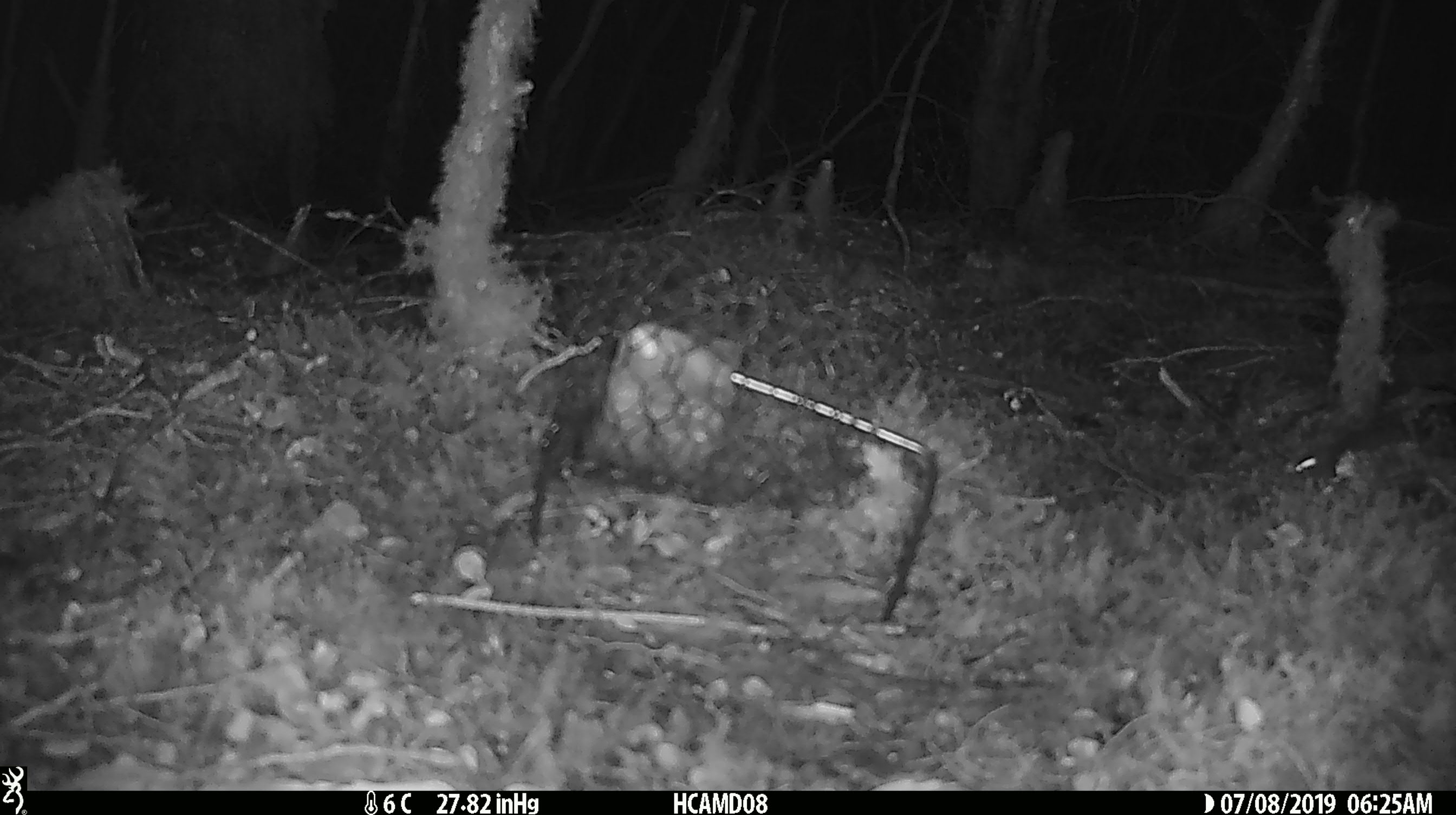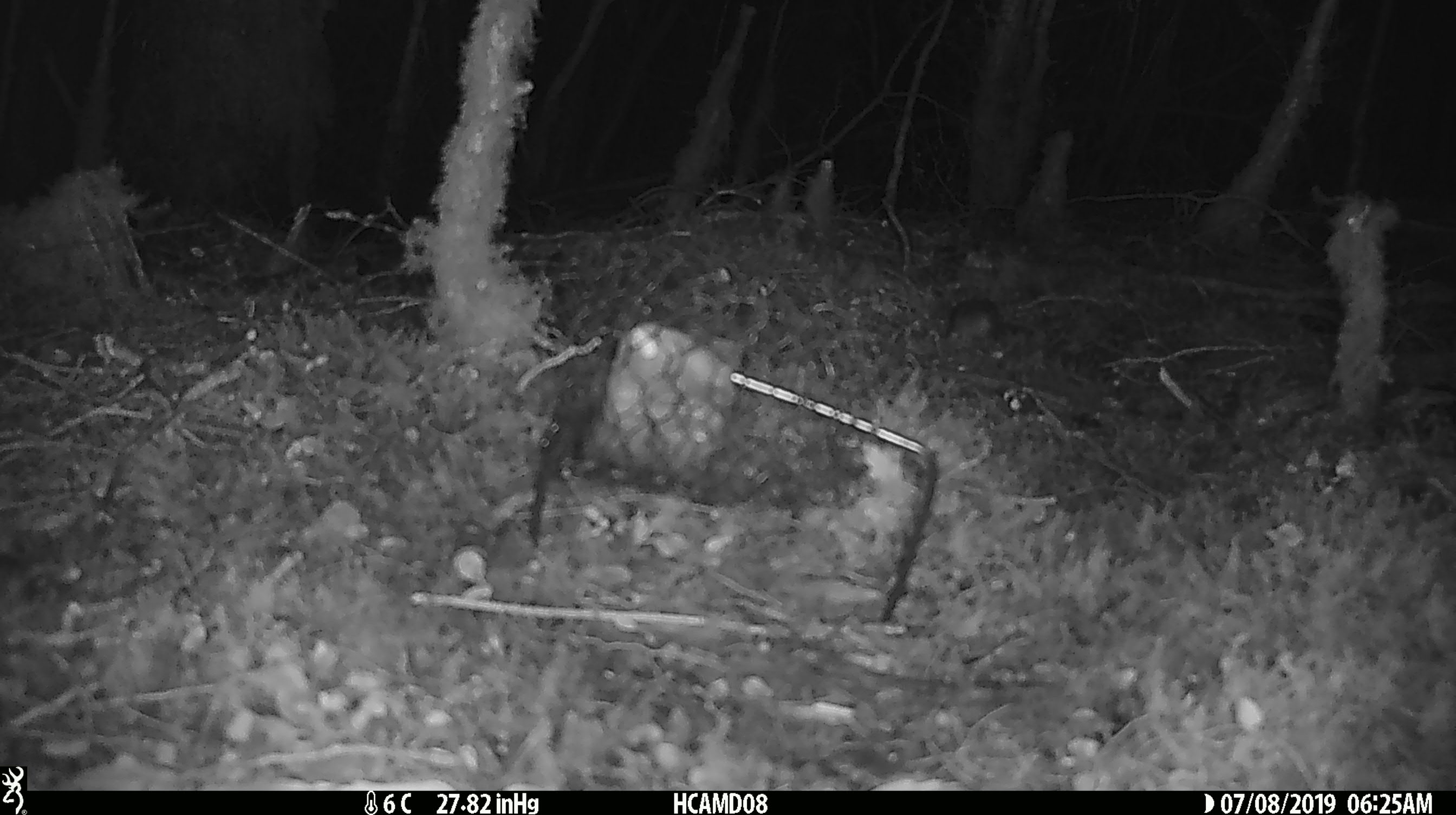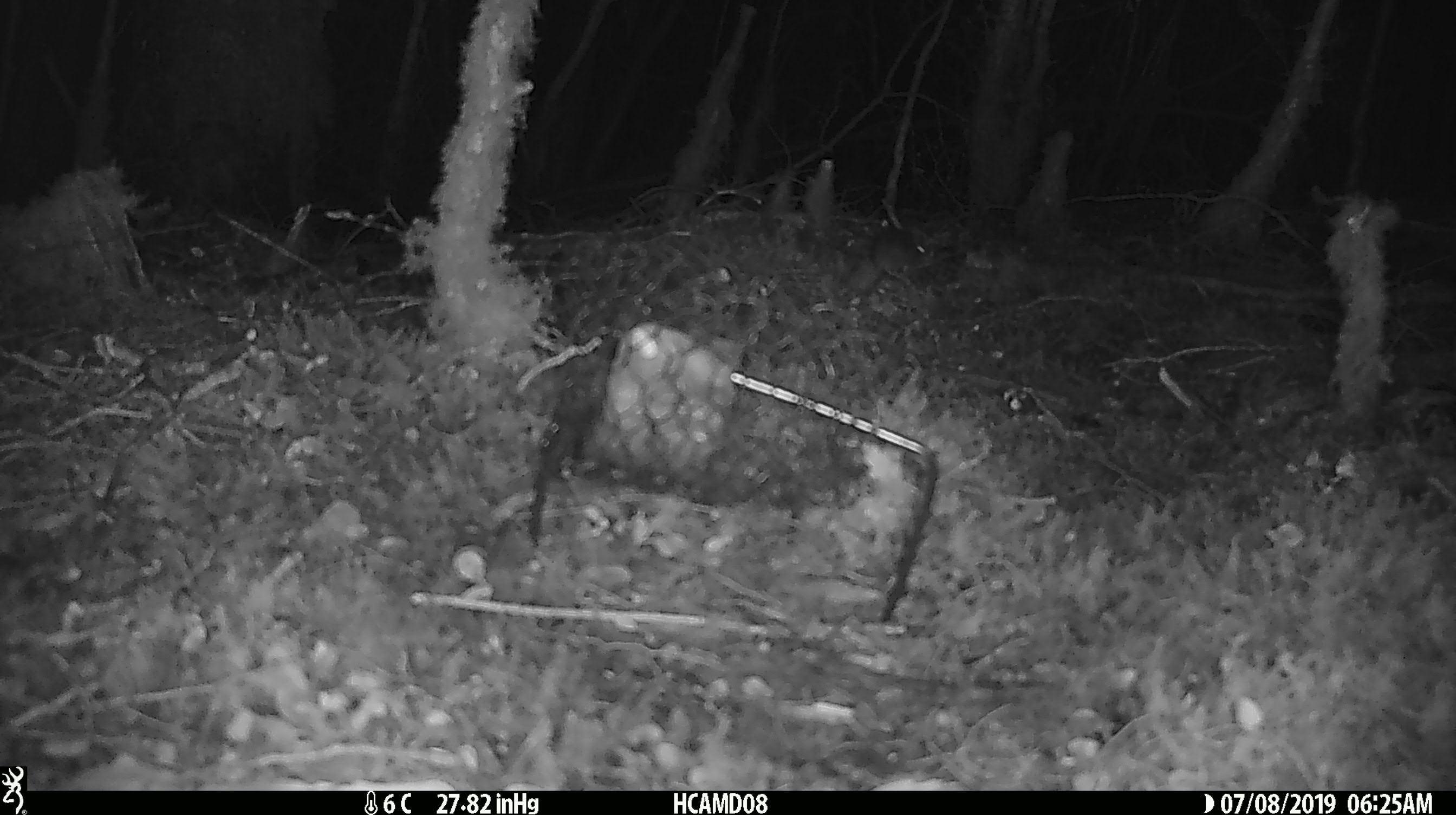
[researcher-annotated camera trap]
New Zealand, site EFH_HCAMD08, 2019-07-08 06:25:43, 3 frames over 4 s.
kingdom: Animalia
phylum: Chordata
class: Mammalia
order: Rodentia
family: Muridae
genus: Mus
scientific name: Mus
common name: mouse